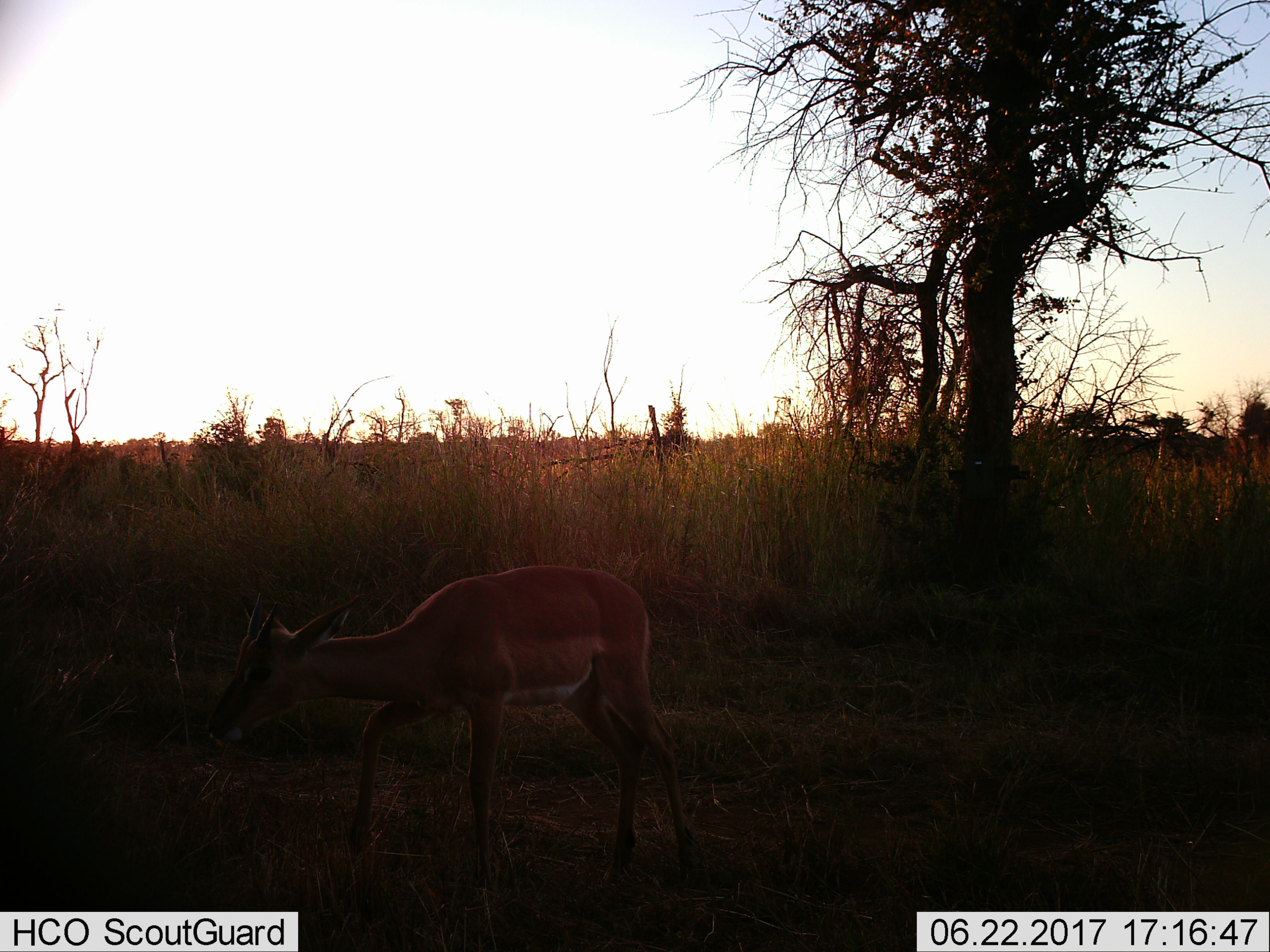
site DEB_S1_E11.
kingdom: Animalia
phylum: Chordata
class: Mammalia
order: Artiodactyla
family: Bovidae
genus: Aepyceros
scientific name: Aepyceros melampus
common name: impala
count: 1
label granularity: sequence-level